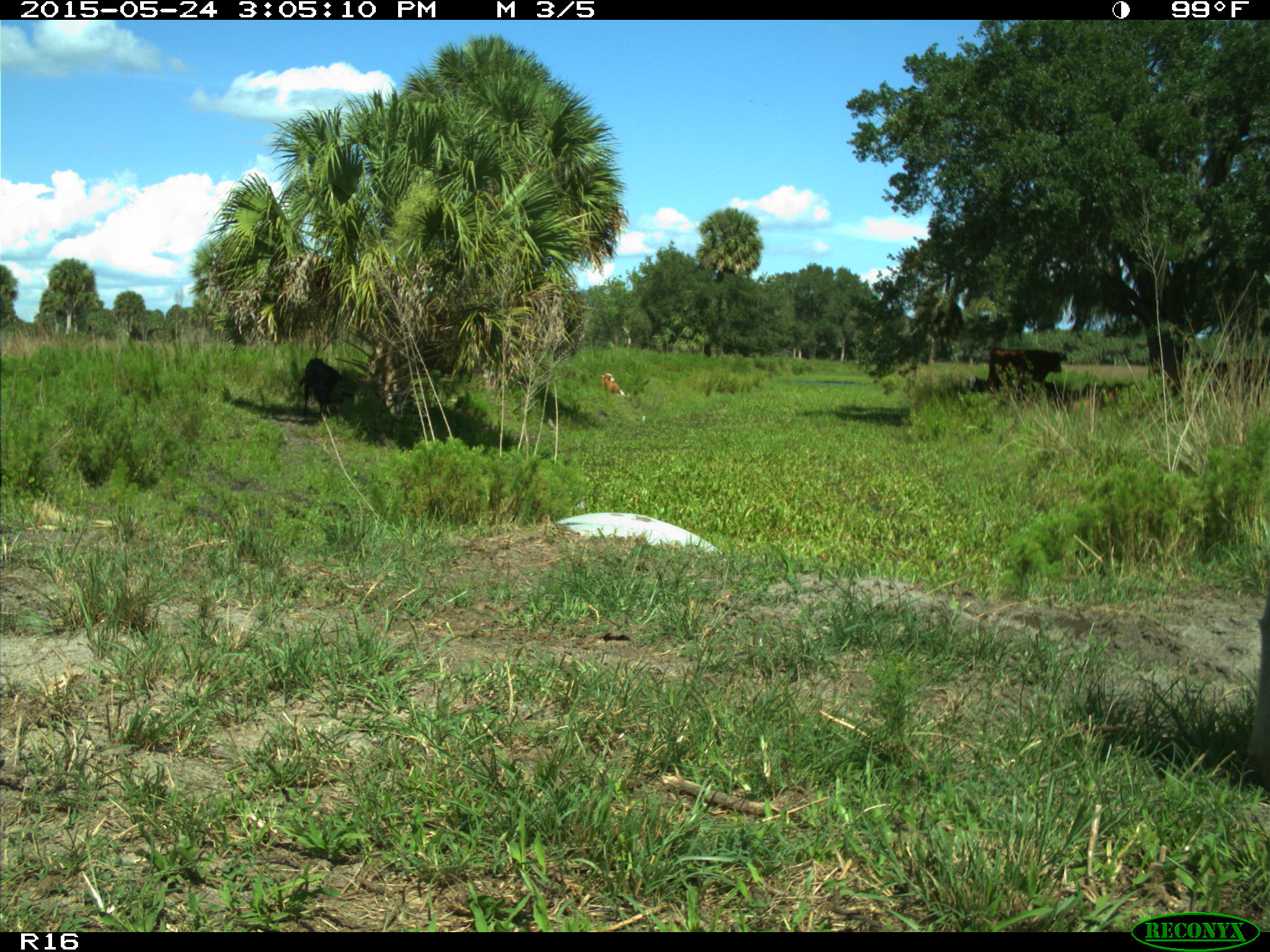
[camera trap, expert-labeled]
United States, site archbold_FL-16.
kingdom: Animalia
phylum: Chordata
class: Mammalia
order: Artiodactyla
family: Bovidae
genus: Bos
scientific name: Bos taurus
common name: domestic cow